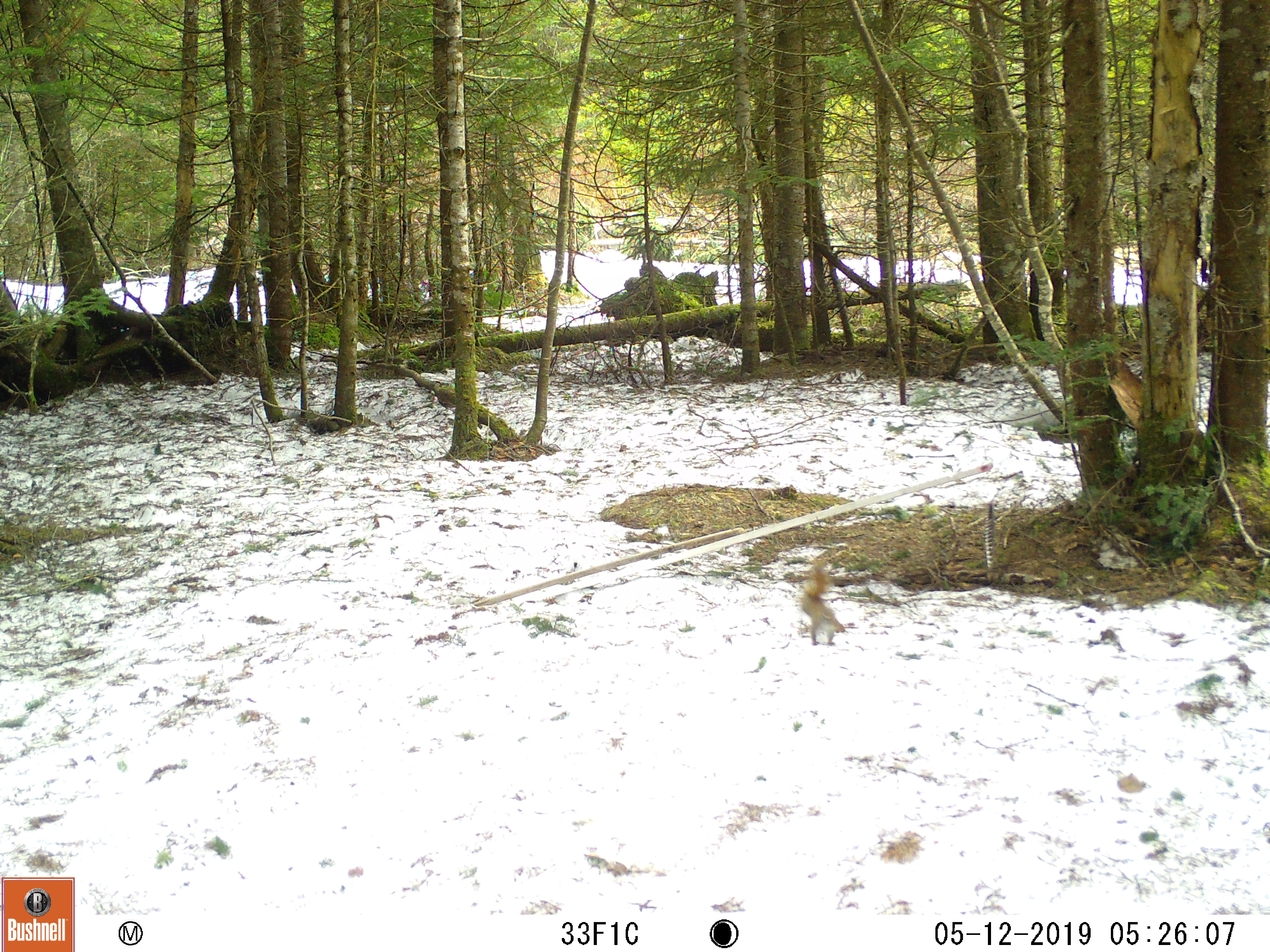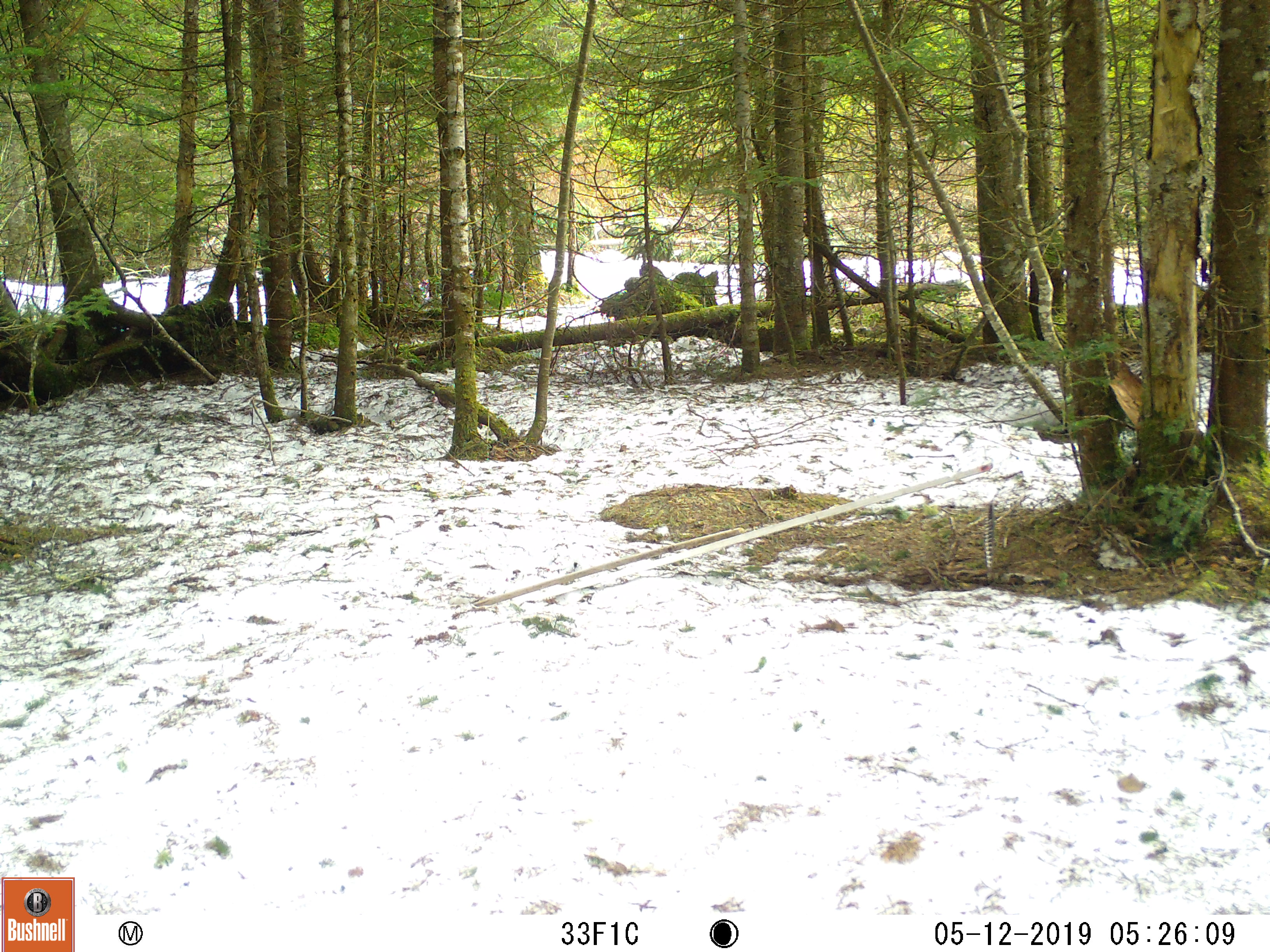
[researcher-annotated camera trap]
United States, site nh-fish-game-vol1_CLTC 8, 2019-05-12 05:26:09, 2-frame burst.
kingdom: Animalia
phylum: Chordata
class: Mammalia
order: Rodentia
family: Sciuridae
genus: Tamiasciurus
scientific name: Tamiasciurus hudsonicus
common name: red squirrel